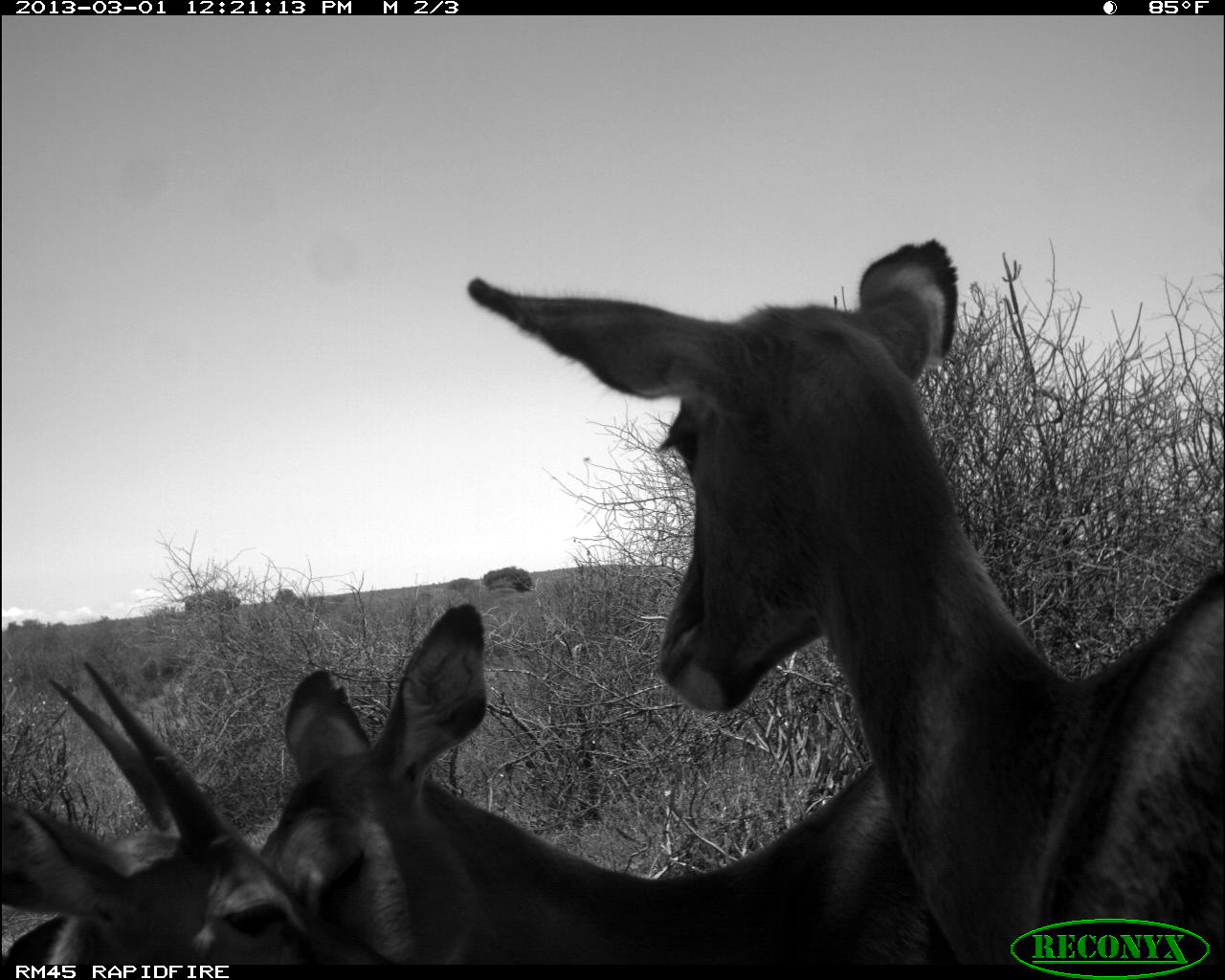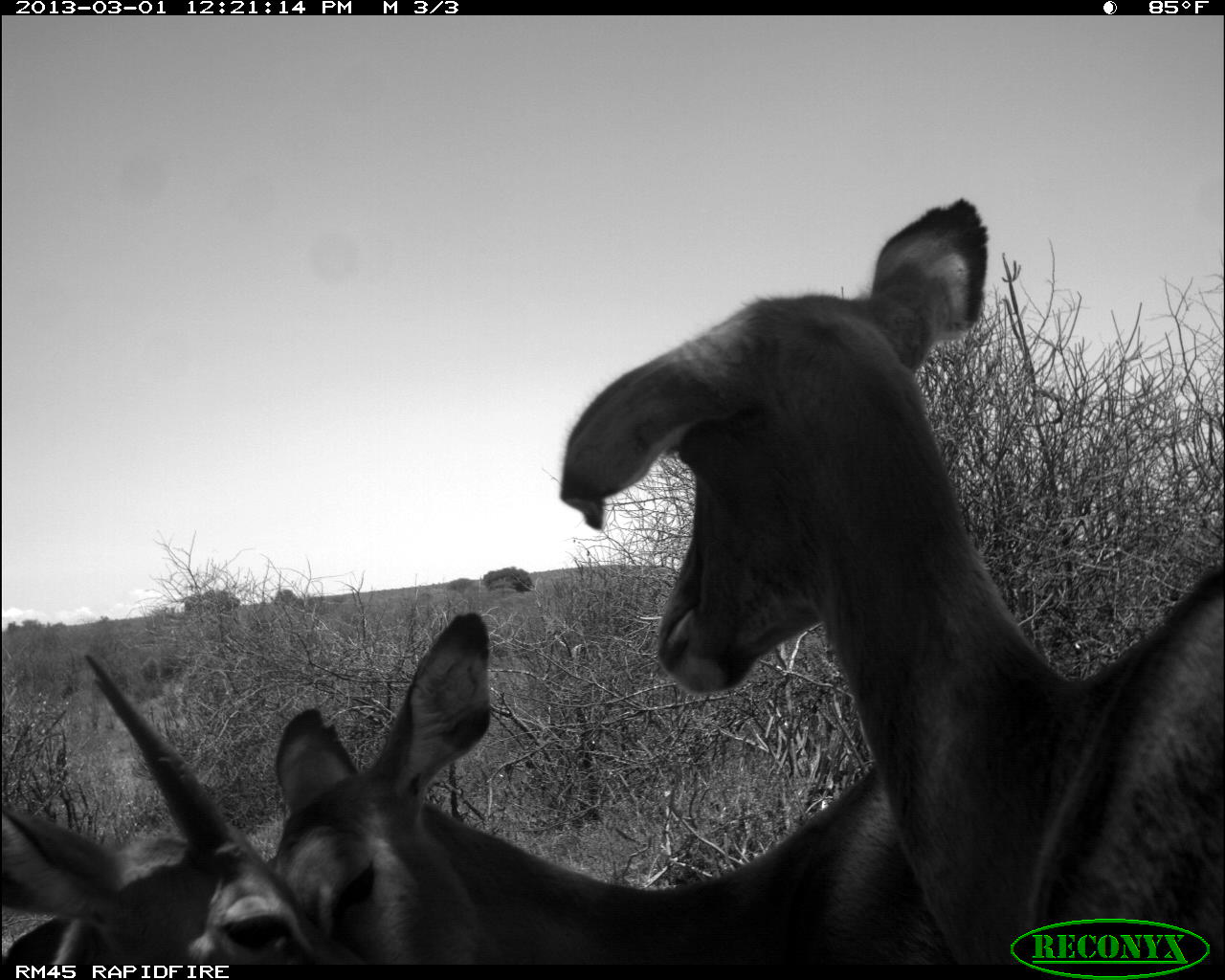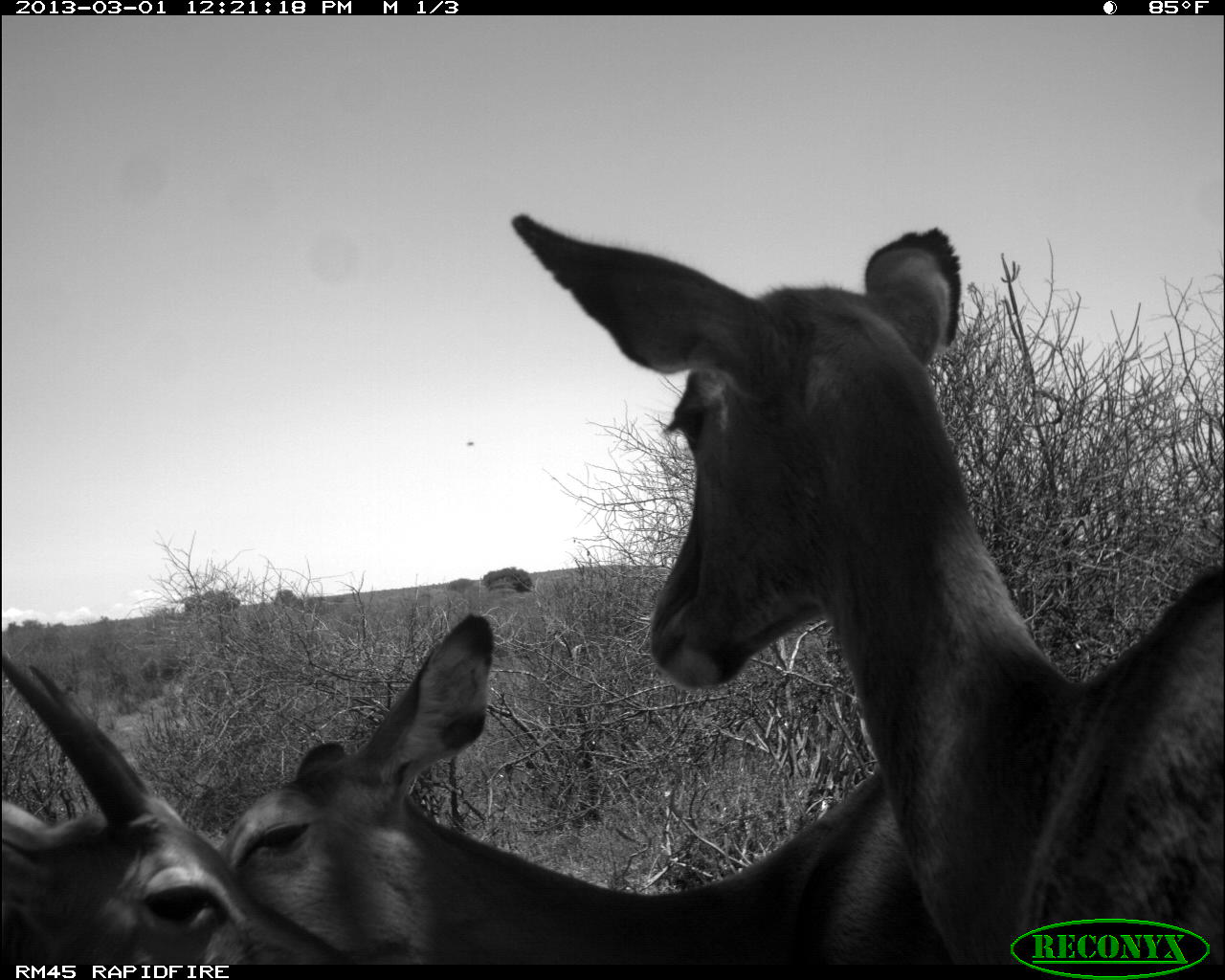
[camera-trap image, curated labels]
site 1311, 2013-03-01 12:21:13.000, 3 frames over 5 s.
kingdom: Animalia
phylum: Chordata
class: Mammalia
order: Artiodactyla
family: Bovidae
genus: Aepyceros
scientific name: Aepyceros melampus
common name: impala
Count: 3.